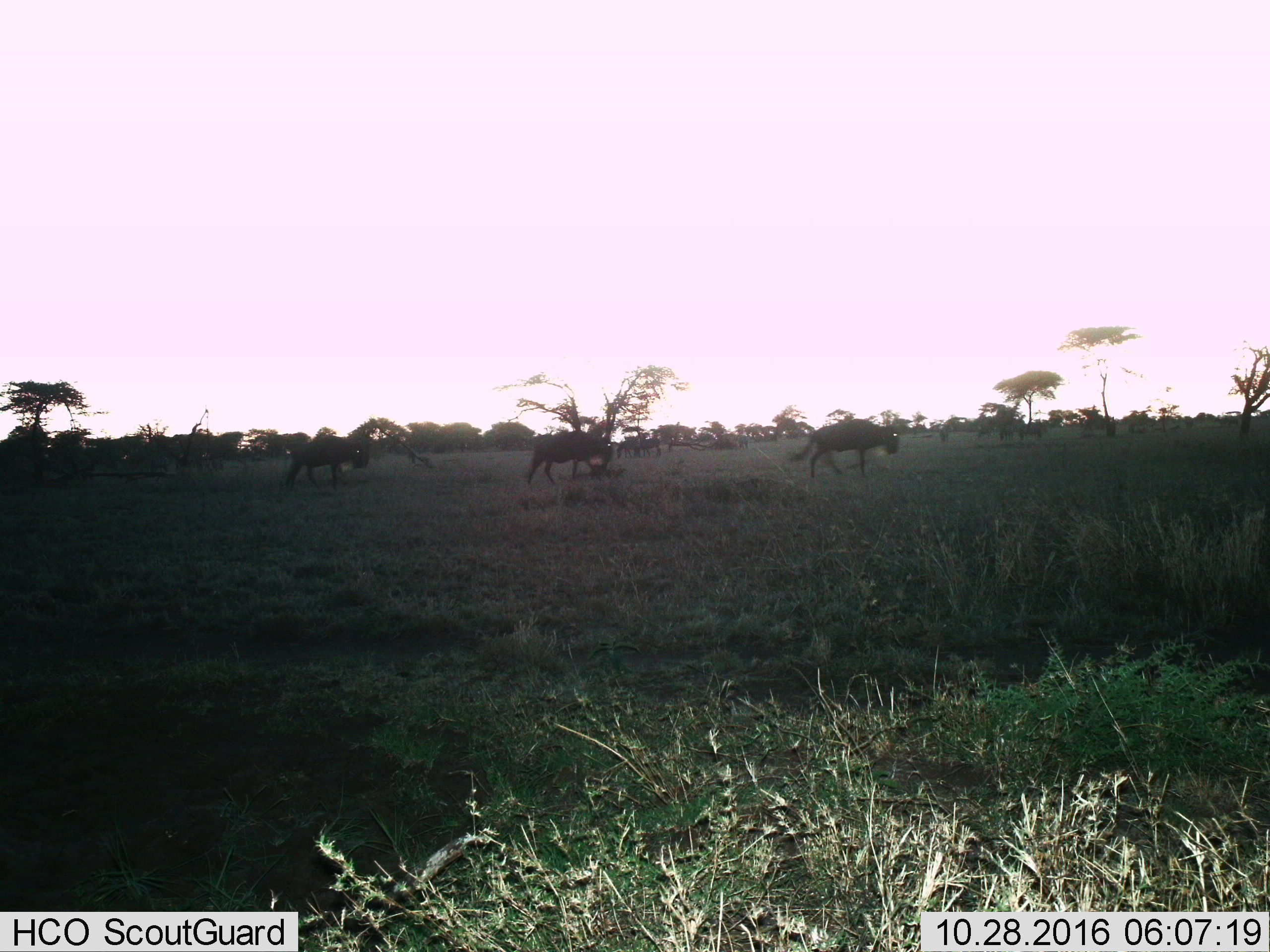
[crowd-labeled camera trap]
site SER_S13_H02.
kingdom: Animalia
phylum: Chordata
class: Mammalia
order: Artiodactyla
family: Bovidae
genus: Connochaetes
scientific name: Connochaetes taurinus taurinus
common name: blue wildebeest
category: wildebeestblue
Wildebeestblue (blue wildebeest) (Connochaetes taurinus taurinus), count 5. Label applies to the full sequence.